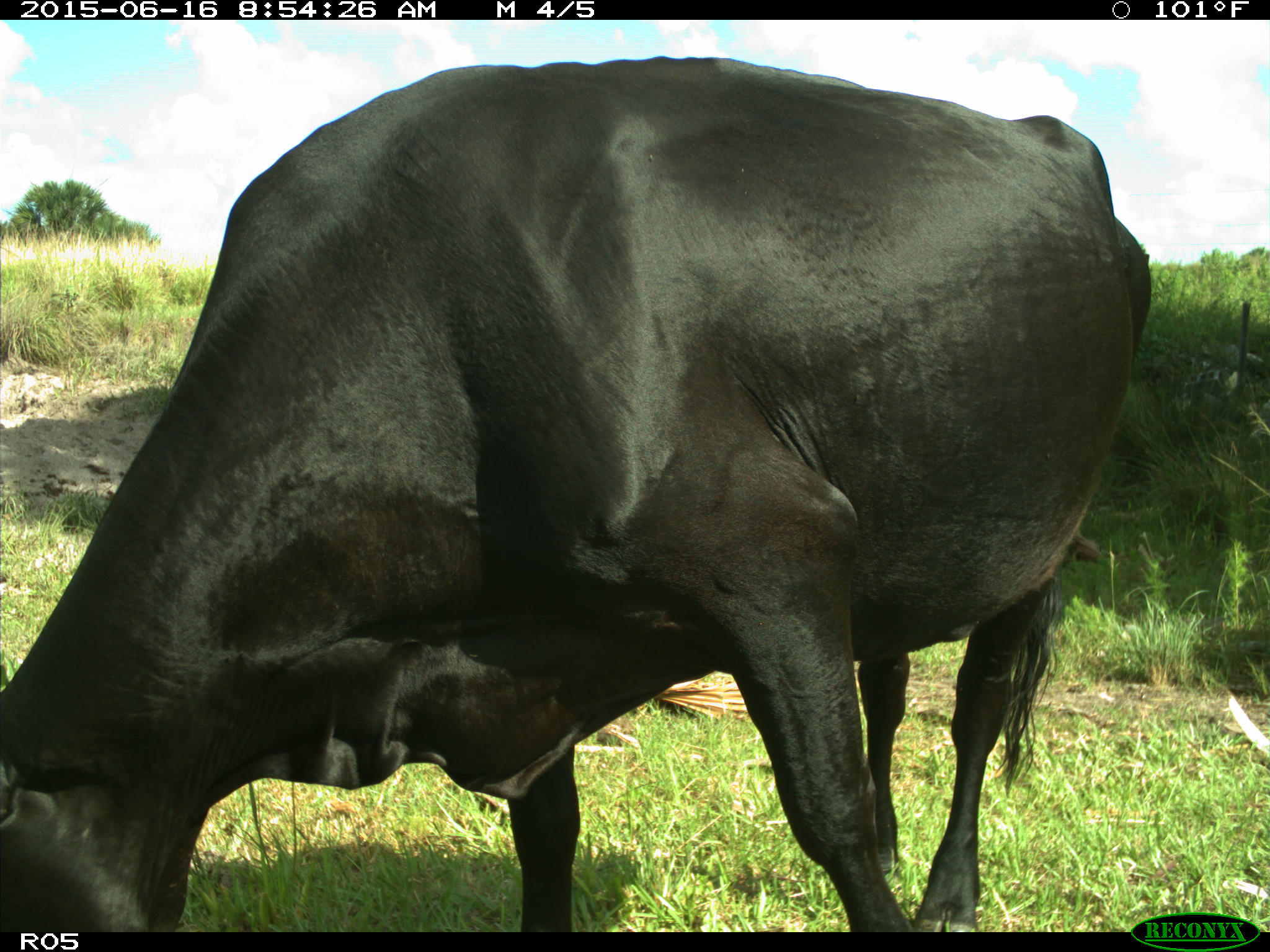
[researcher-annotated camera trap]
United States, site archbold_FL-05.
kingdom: Animalia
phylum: Chordata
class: Mammalia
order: Artiodactyla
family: Bovidae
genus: Bos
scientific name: Bos taurus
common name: domestic cow